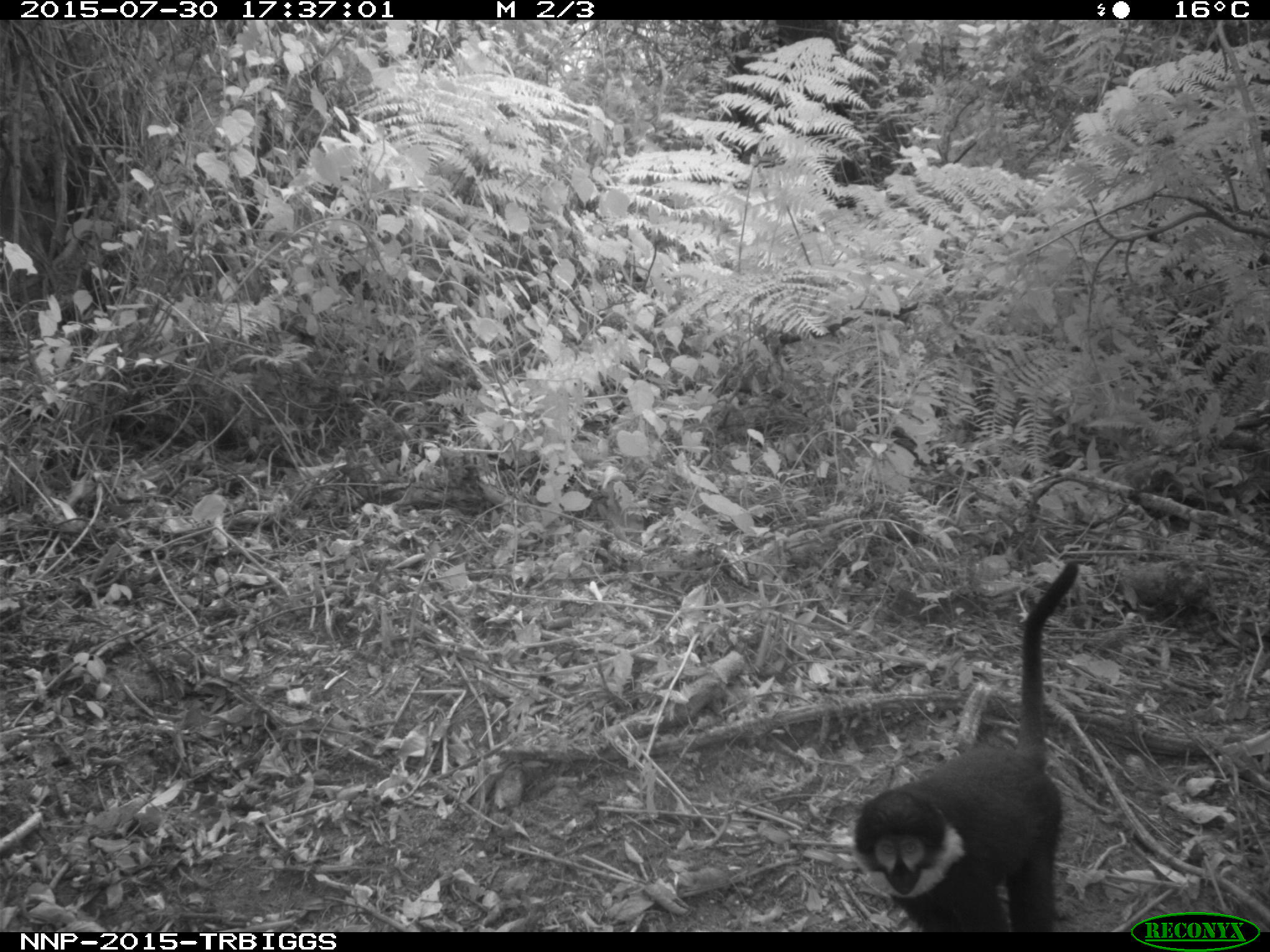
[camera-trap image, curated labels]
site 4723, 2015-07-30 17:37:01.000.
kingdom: Animalia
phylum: Chordata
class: Mammalia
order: Primates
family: Cercopithecidae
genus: Allochrocebus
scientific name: Allochrocebus lhoesti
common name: l'hoest's monkey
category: cercopithecus lhoesti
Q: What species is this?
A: Cercopithecus lhoesti (l'hoest's monkey) (Allochrocebus lhoesti).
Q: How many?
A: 1.